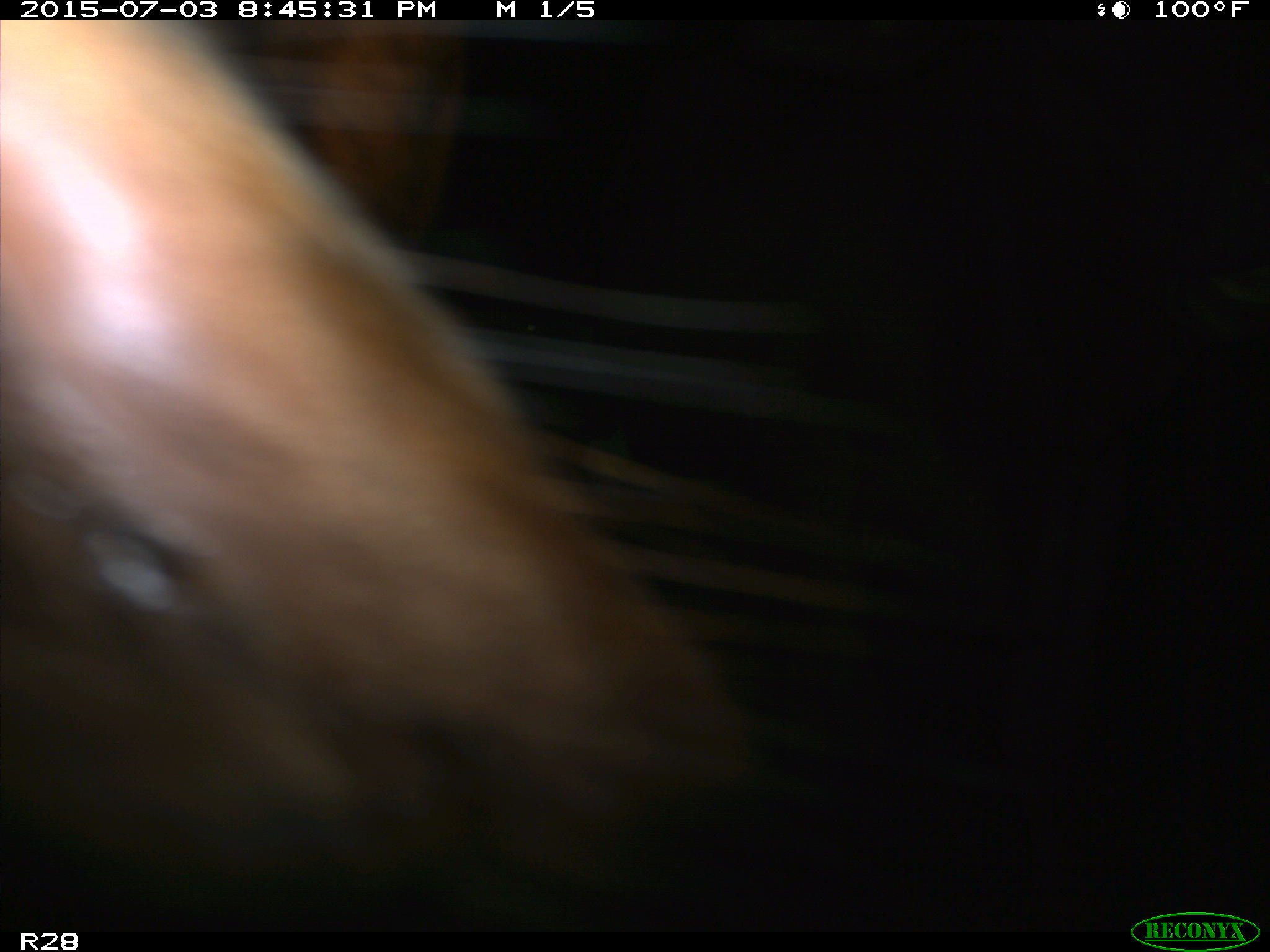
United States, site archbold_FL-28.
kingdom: Animalia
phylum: Chordata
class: Mammalia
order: Artiodactyla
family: Bovidae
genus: Bos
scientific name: Bos taurus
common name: domestic cow